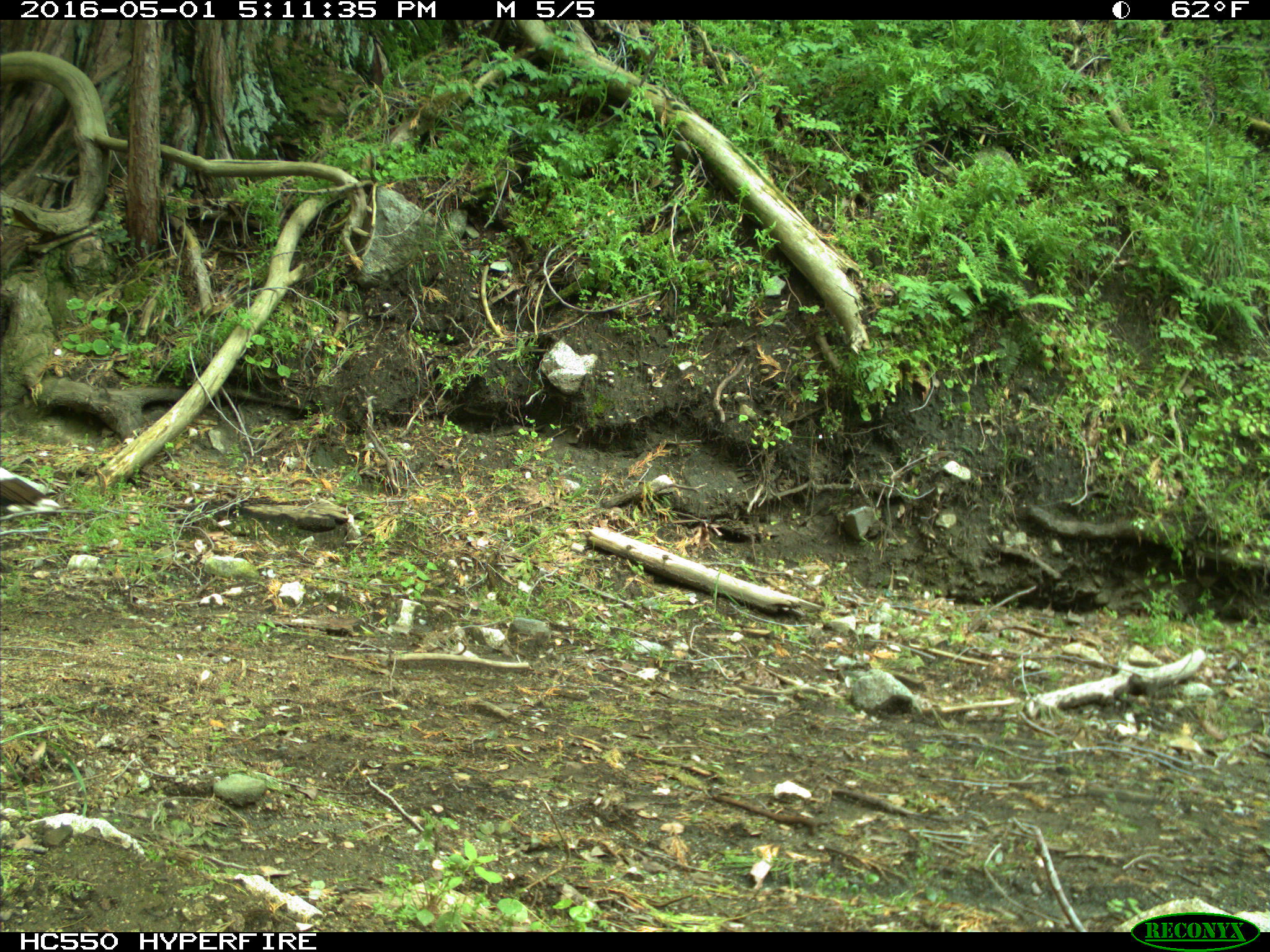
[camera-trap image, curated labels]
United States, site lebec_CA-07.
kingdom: Animalia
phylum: Chordata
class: Aves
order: Galliformes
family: Phasianidae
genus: Meleagris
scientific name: Meleagris gallopavo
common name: wild turkey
Meleagris gallopavo (wild turkey).